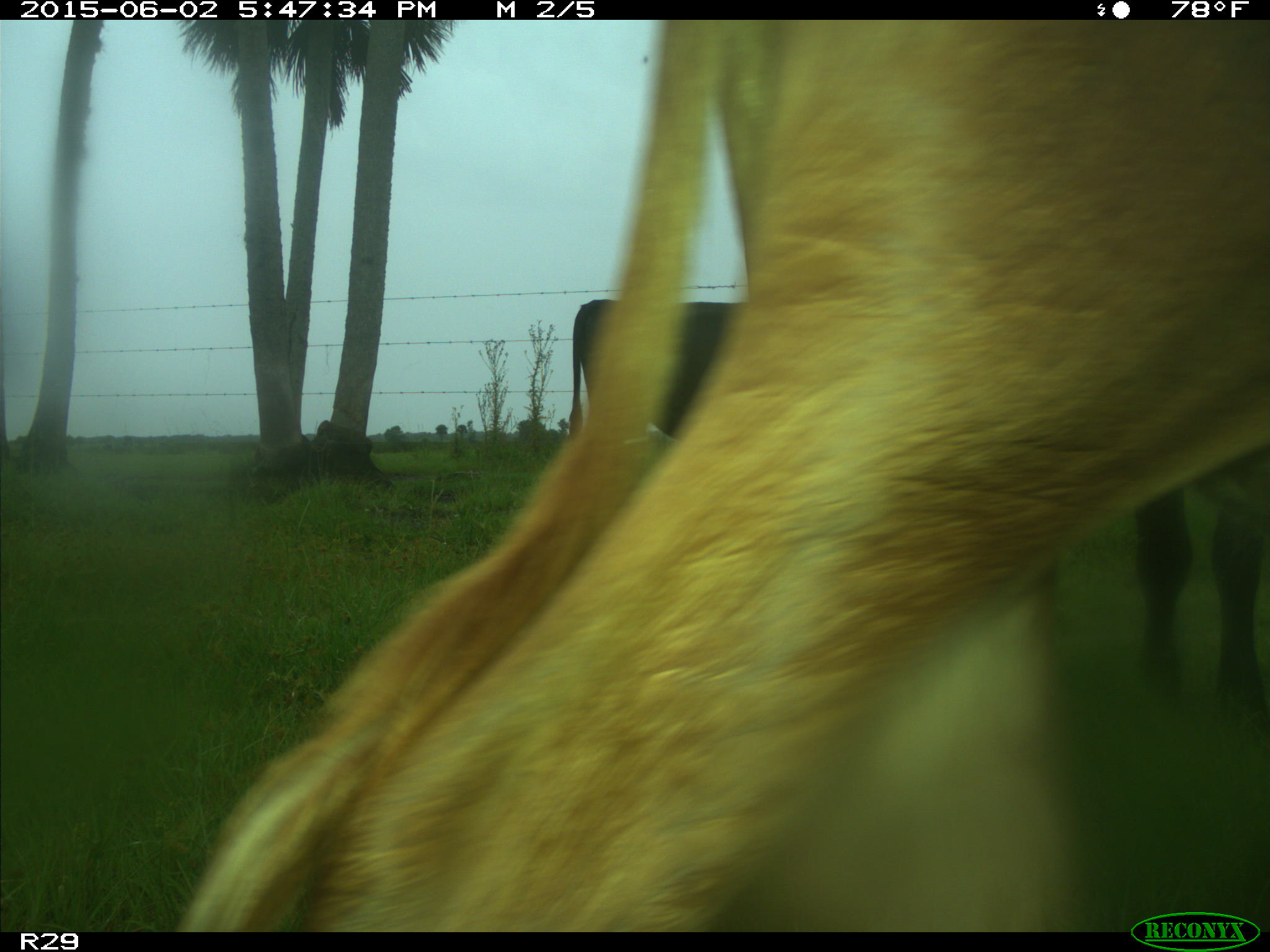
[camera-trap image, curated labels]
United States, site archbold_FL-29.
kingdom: Animalia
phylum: Chordata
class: Mammalia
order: Artiodactyla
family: Bovidae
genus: Bos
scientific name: Bos taurus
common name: domestic cow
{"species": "Bos taurus (domestic cow)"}